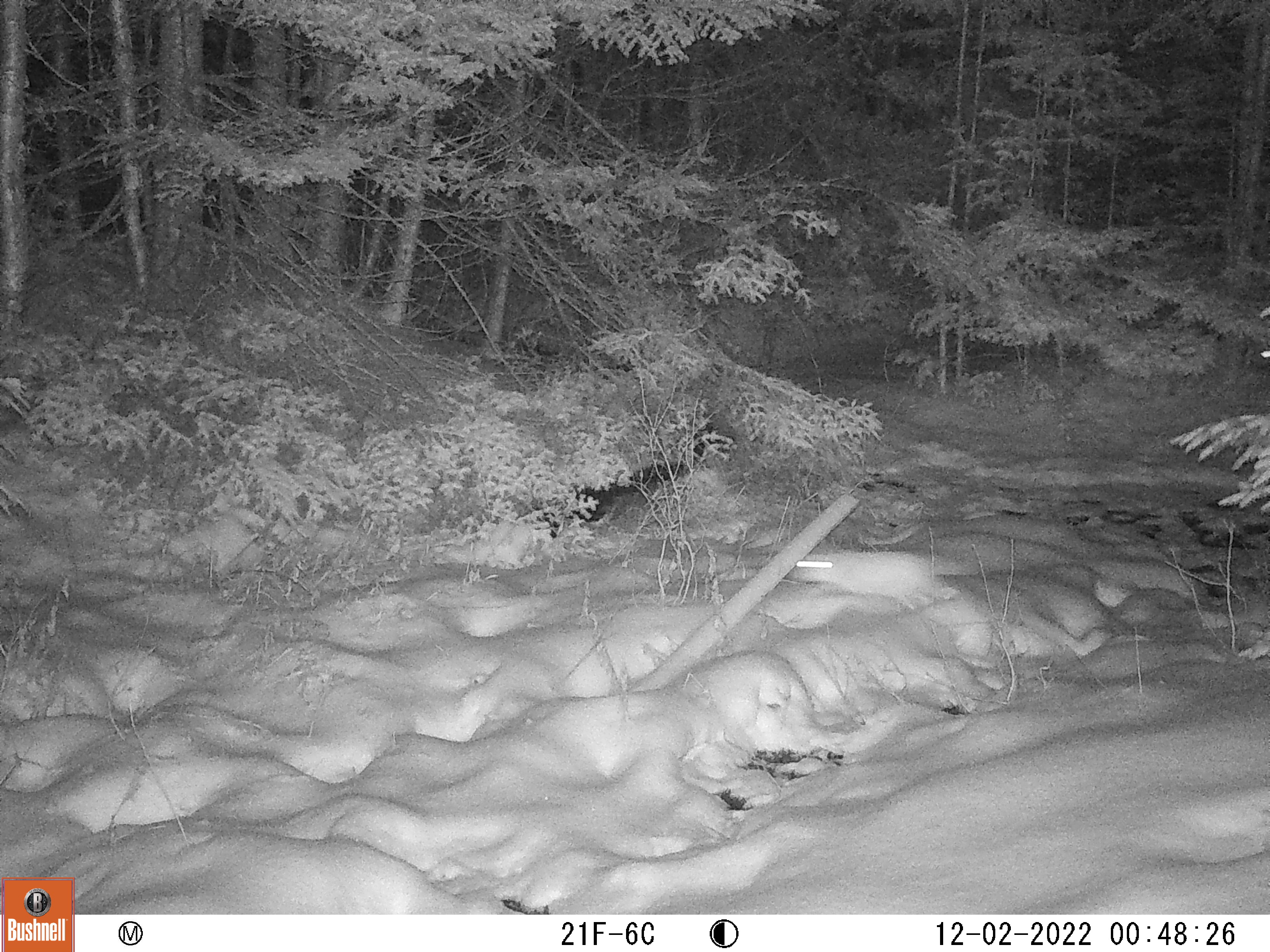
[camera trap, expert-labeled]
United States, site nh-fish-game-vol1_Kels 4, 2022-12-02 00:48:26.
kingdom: Animalia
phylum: Chordata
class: Mammalia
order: Lagomorpha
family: Leporidae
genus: Lepus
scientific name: Lepus americanus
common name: snowshoe hare